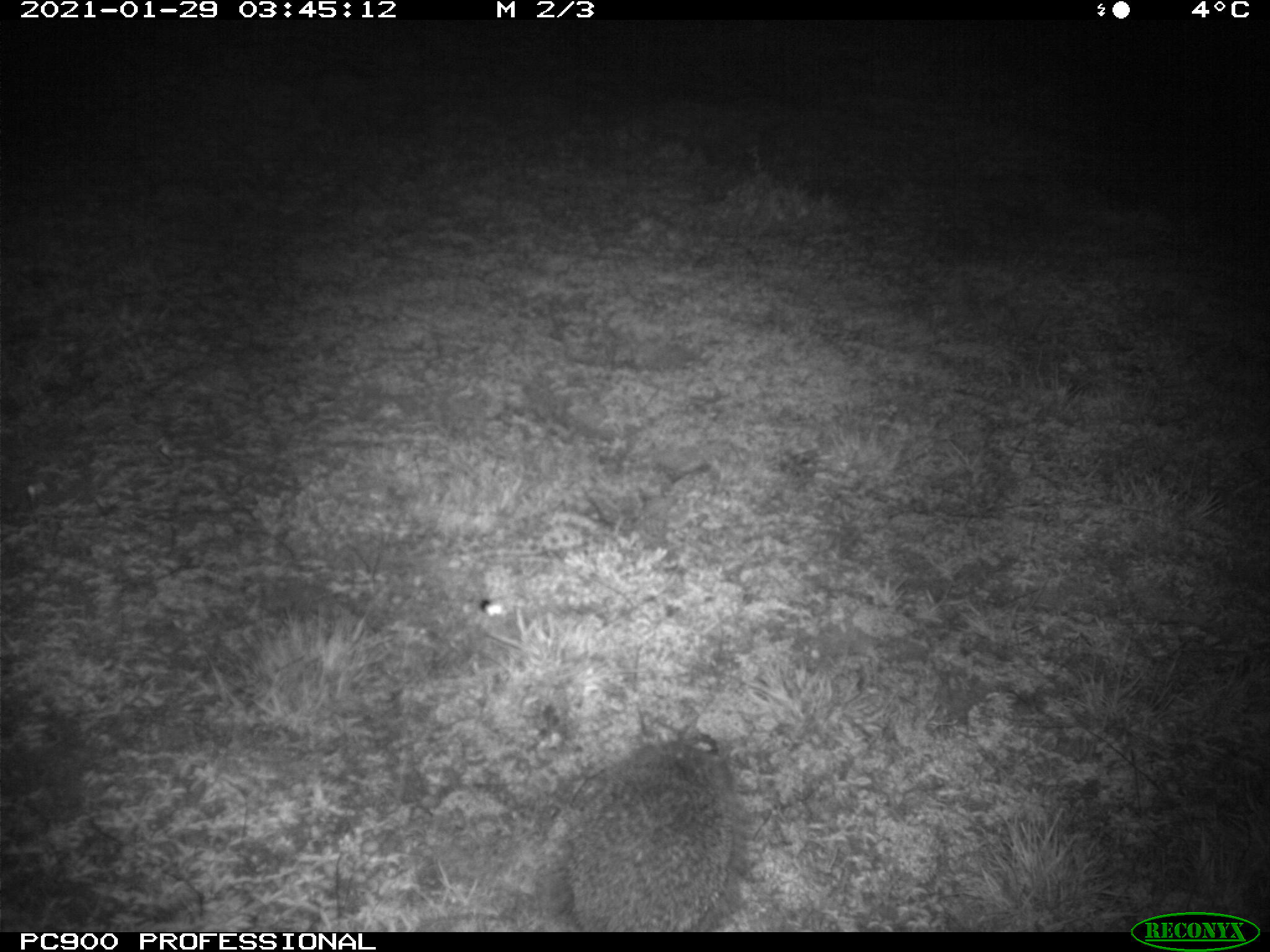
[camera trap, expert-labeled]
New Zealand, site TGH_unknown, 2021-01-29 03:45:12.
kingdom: Animalia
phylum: Chordata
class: Mammalia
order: Eulipotyphla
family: Erinaceidae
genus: Erinaceus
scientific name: Erinaceus europaeus europaeus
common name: european hedgehog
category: hedgehog